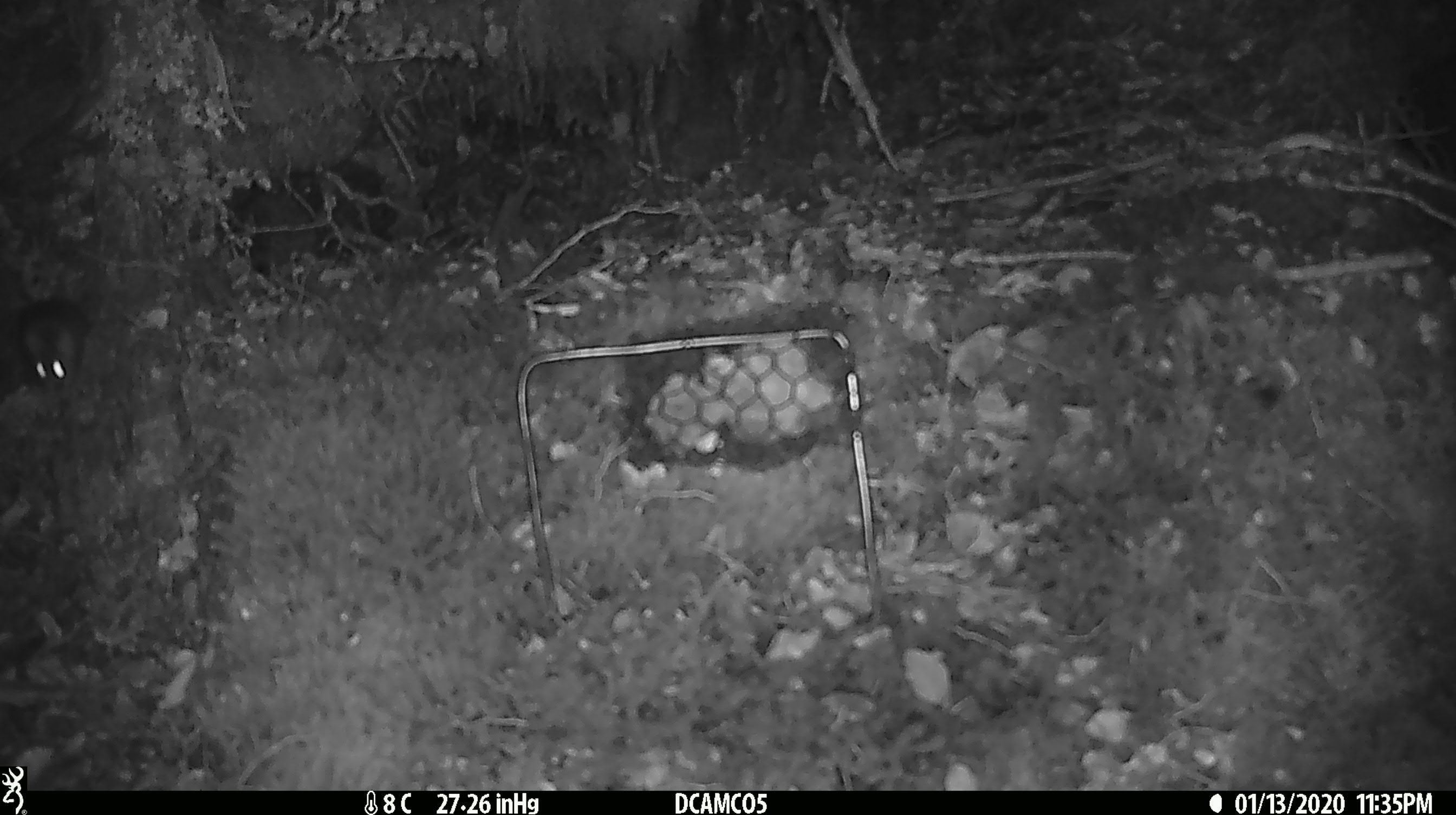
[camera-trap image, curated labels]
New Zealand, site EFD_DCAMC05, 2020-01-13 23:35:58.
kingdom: Animalia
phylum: Chordata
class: Mammalia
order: Rodentia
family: Muridae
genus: Mus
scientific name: Mus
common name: mouse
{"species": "mouse (Mus)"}